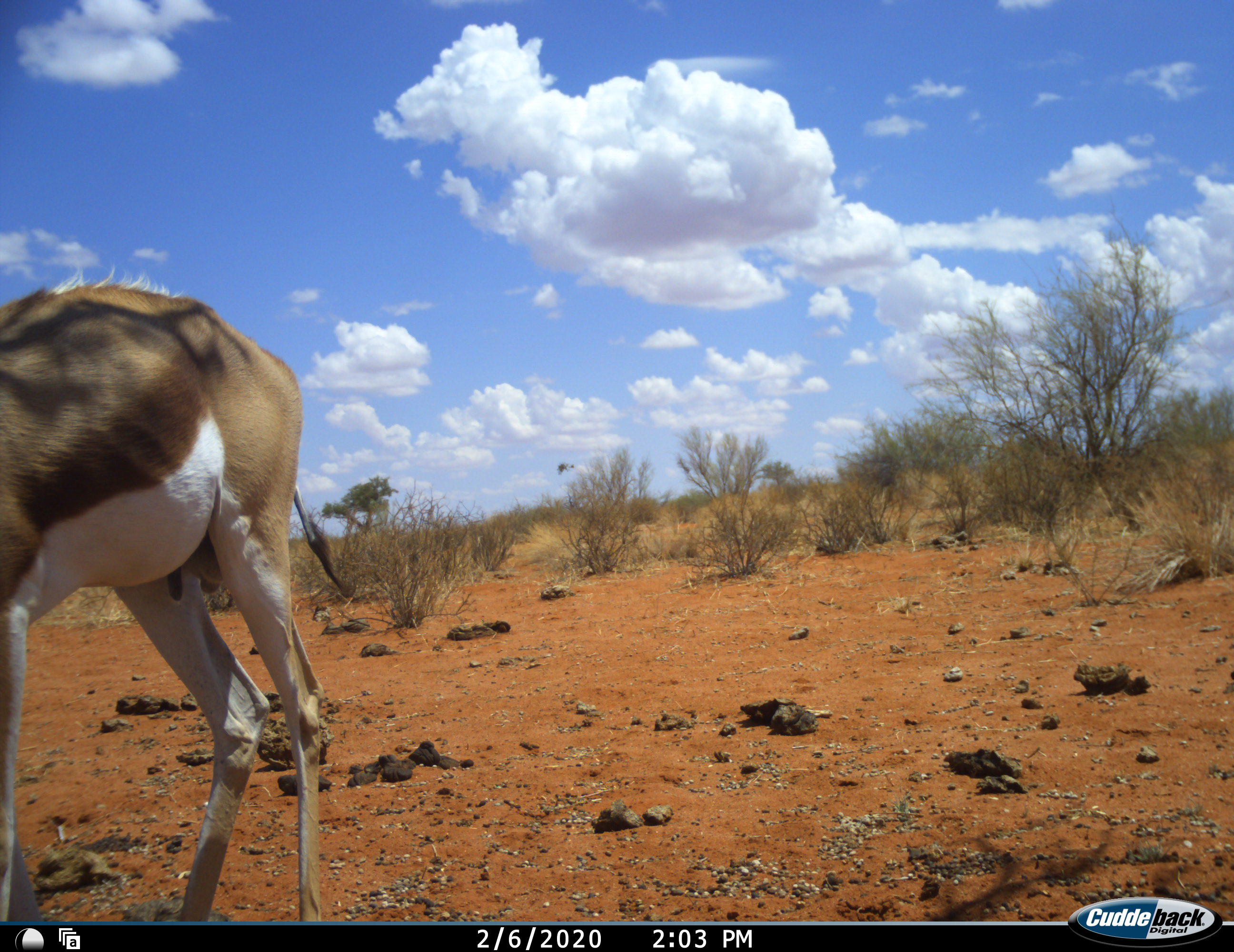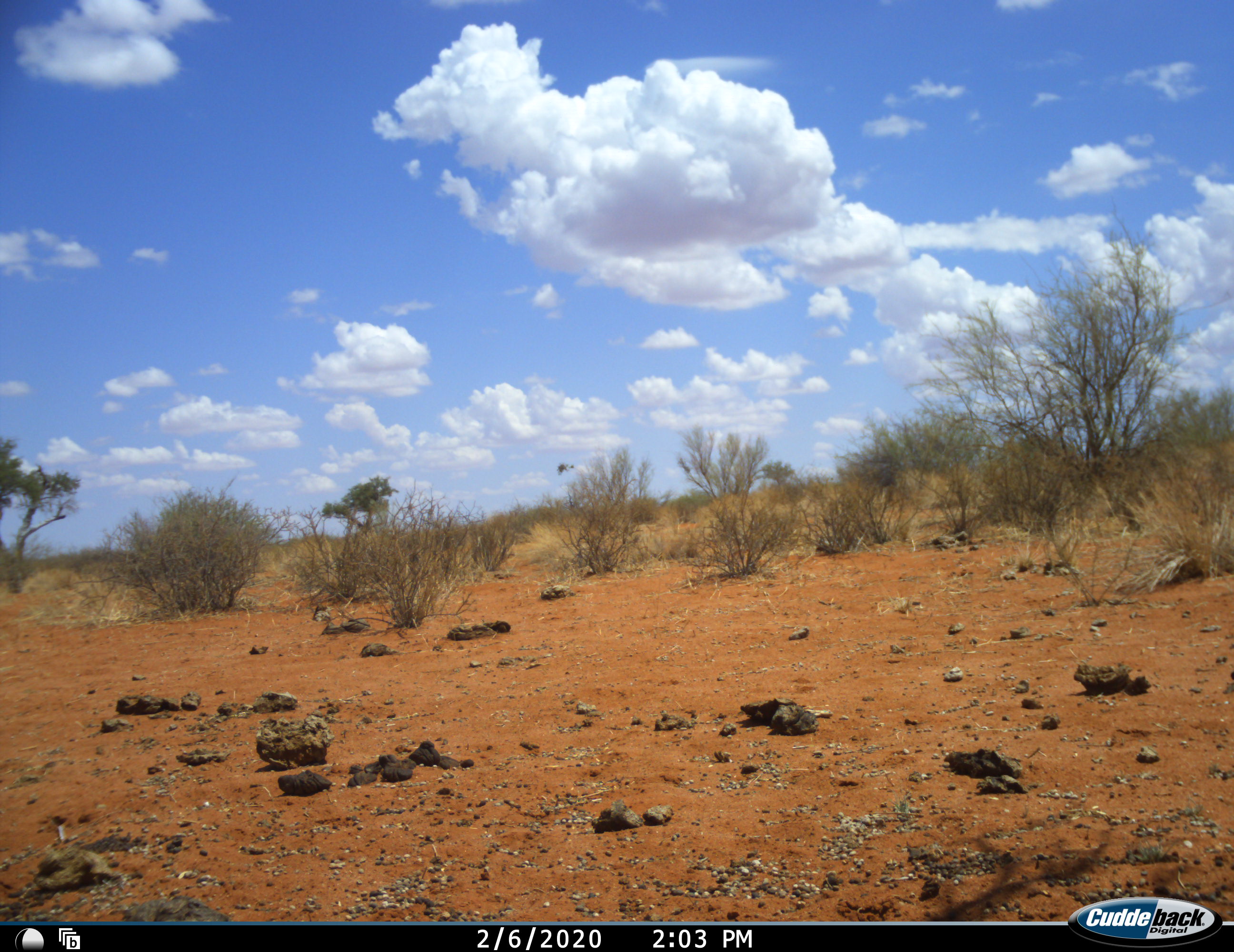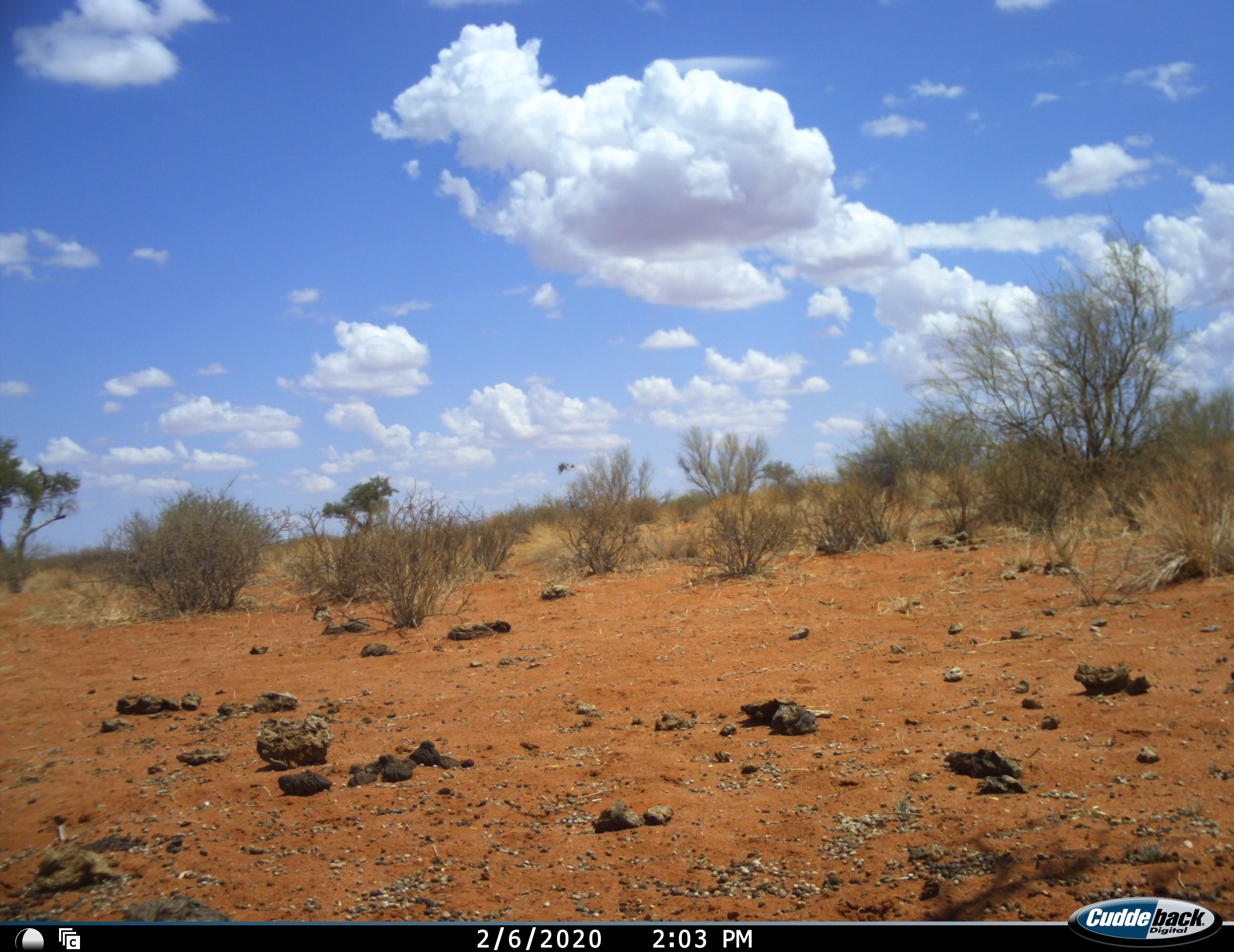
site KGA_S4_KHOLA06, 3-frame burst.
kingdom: Animalia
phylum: Chordata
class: Mammalia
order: Artiodactyla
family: Bovidae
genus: Antidorcas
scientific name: Antidorcas marsupialis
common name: springbok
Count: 1.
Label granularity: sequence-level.